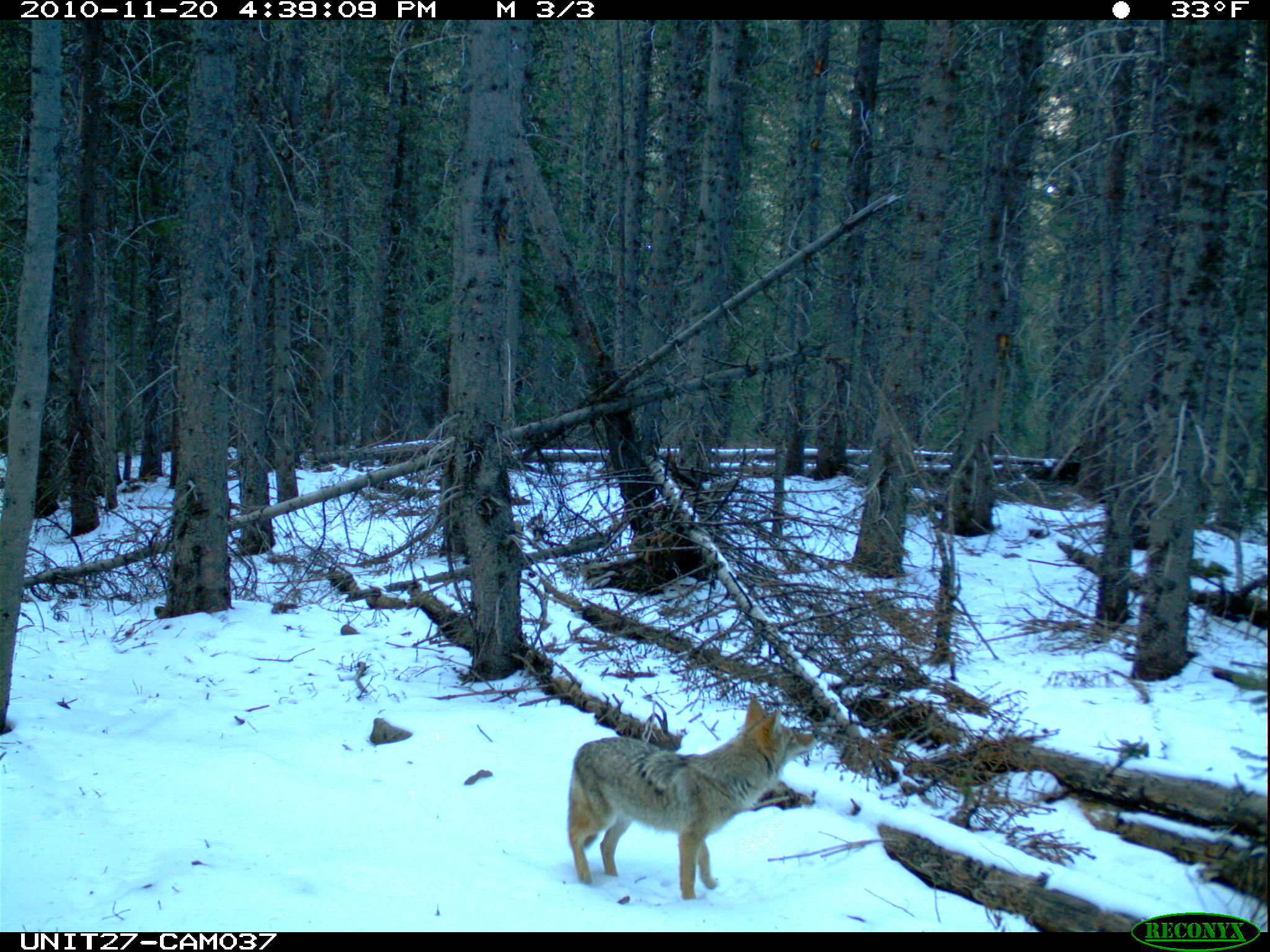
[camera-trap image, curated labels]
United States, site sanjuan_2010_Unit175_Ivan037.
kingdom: Animalia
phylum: Chordata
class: Mammalia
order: Carnivora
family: Canidae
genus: Canis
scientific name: Canis latrans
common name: coyote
Canis latrans (coyote).